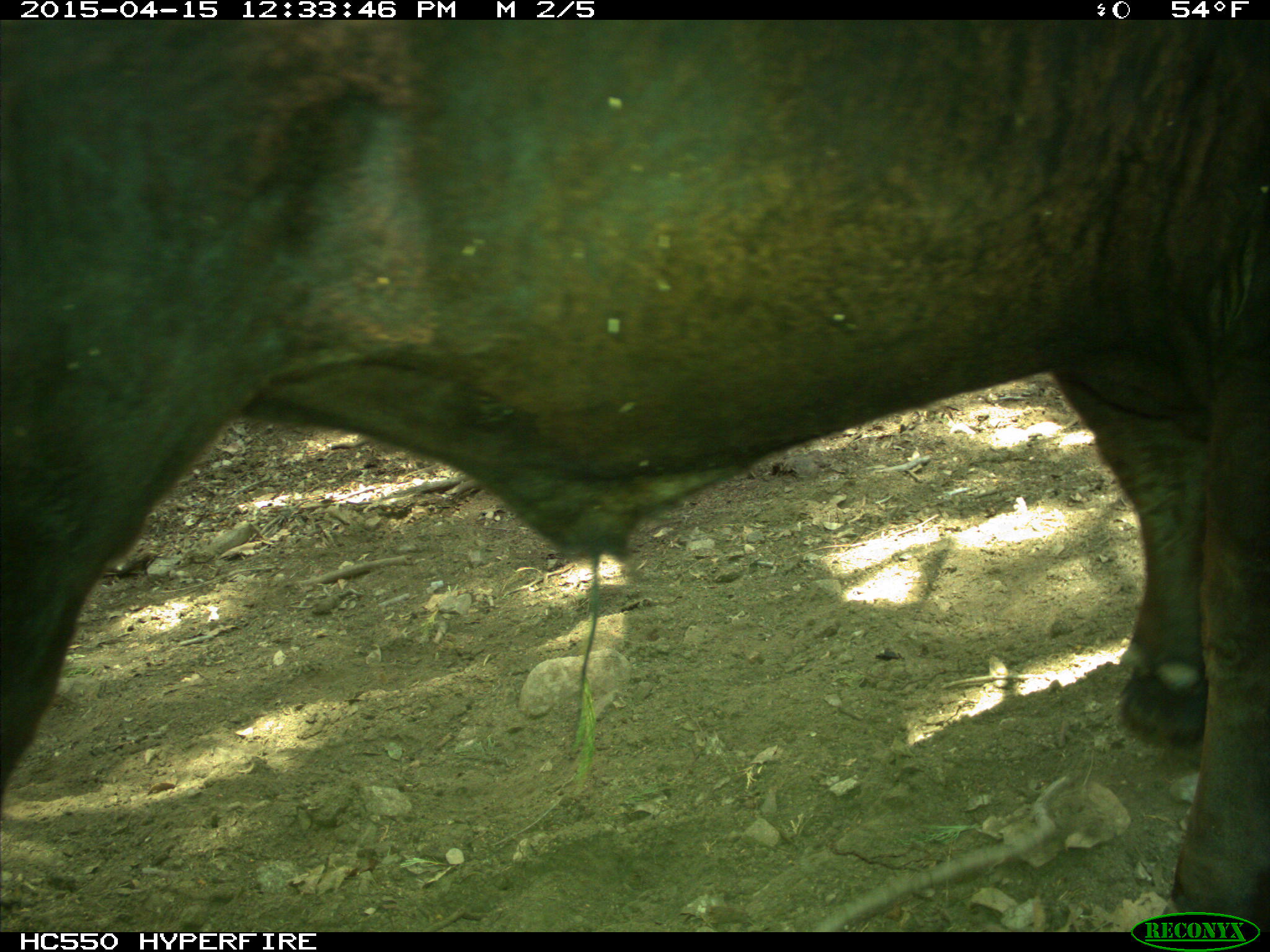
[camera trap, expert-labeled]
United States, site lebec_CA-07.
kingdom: Animalia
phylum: Chordata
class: Mammalia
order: Artiodactyla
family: Bovidae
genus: Bos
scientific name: Bos taurus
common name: domestic cow